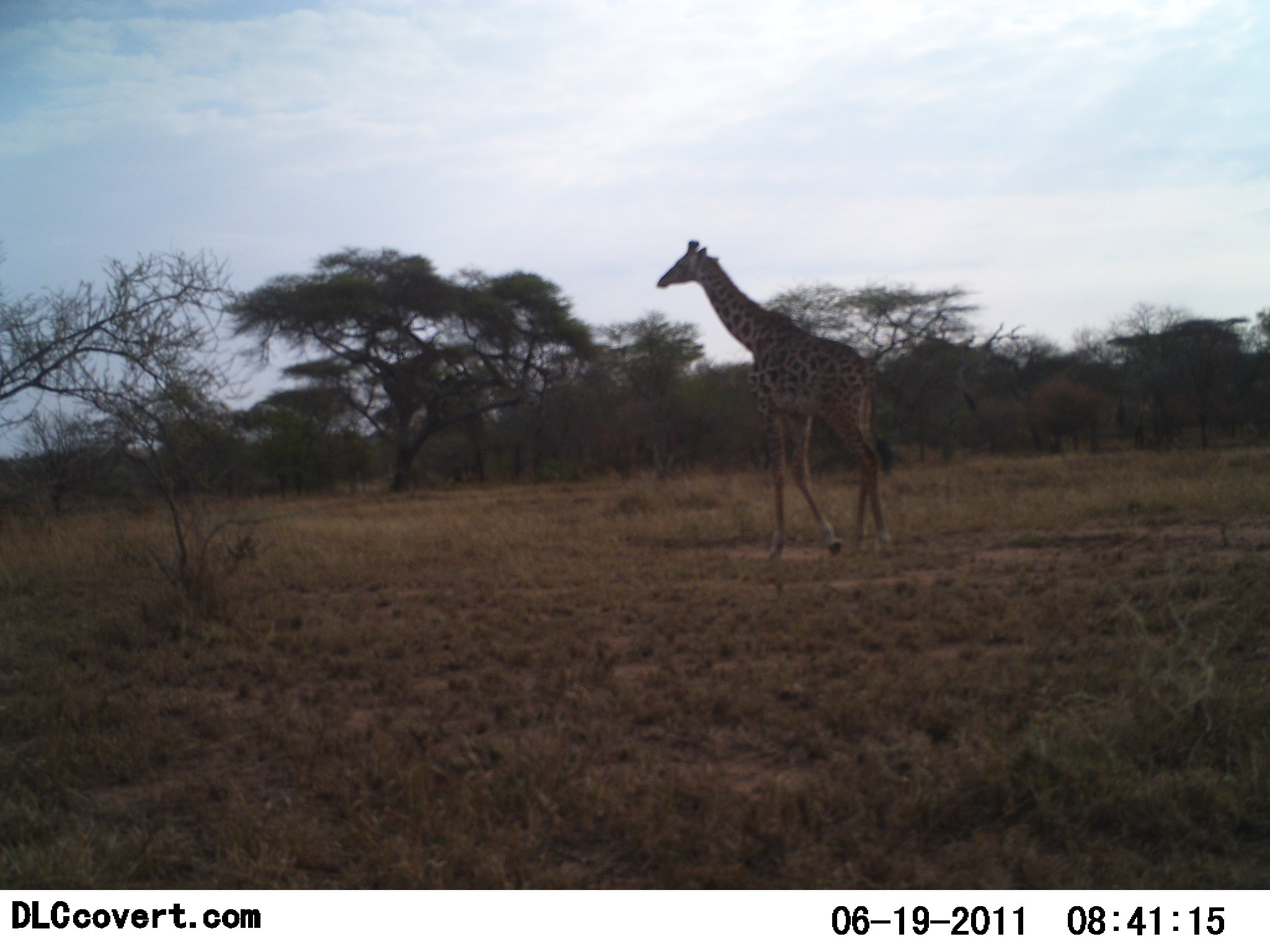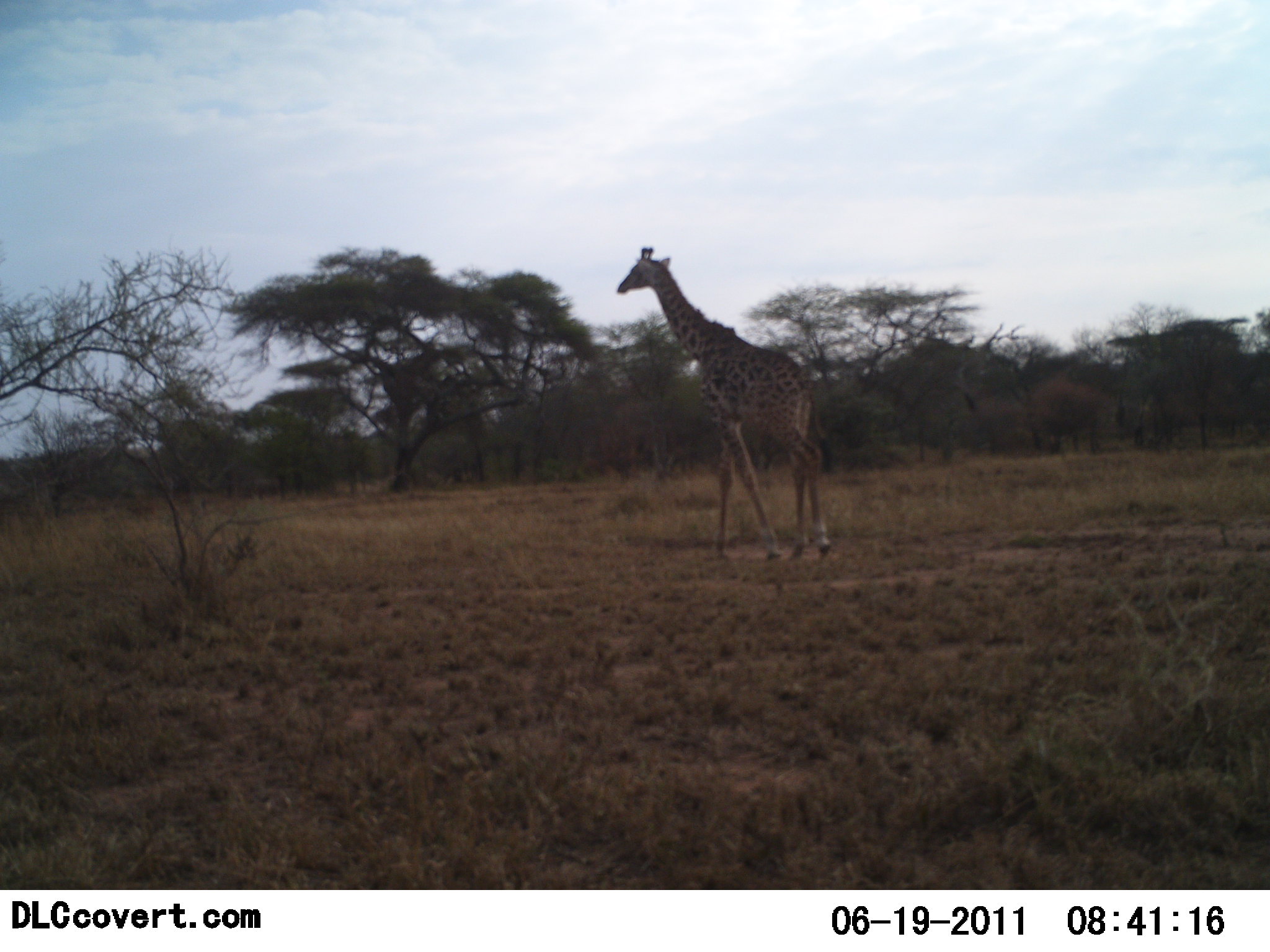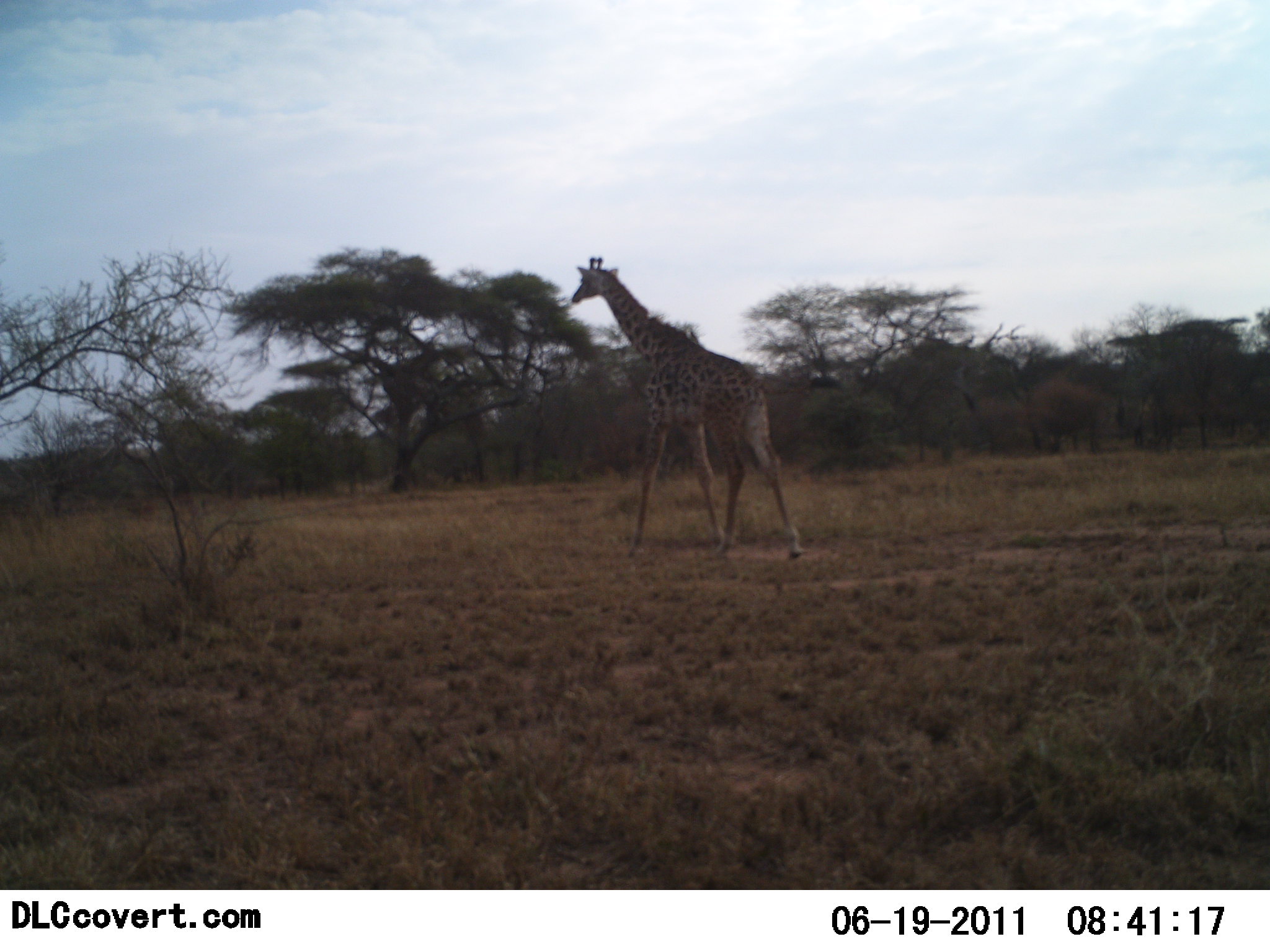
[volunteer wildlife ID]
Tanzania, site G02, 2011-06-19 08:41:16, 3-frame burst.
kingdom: Animalia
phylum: Chordata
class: Mammalia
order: Artiodactyla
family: Giraffidae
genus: Giraffa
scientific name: Giraffa camelopardalis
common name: giraffe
Giraffe (Giraffa camelopardalis), count 1. Behavior (volunteer vote fractions): standing 0%, resting 0%, moving 100%, interacting 0%. Young present (vote fraction): 0%. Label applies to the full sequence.